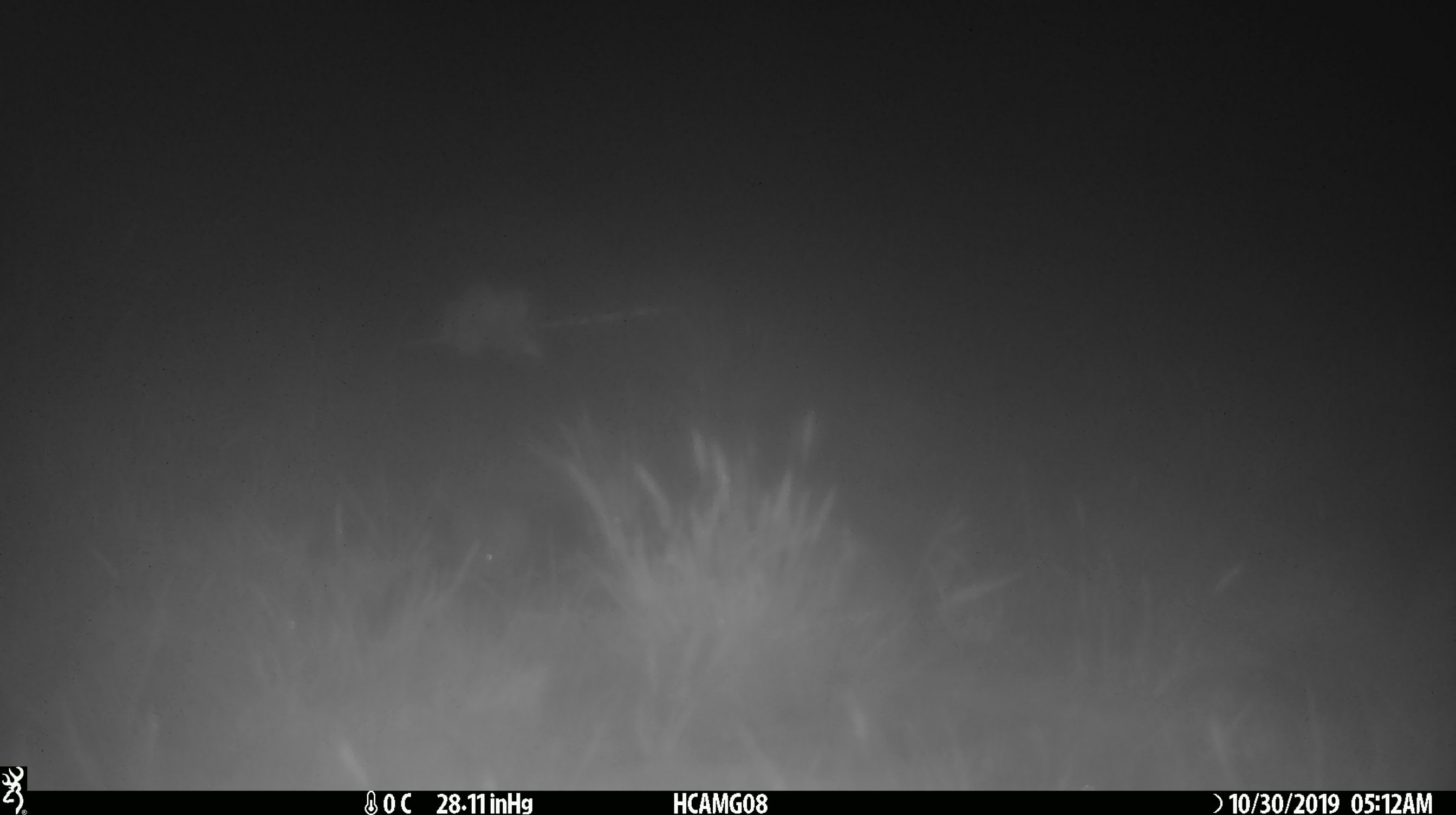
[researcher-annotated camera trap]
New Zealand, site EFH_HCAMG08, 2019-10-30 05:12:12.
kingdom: Animalia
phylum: Chordata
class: Mammalia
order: Rodentia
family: Muridae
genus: Mus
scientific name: Mus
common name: mouse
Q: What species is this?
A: Mouse (Mus).